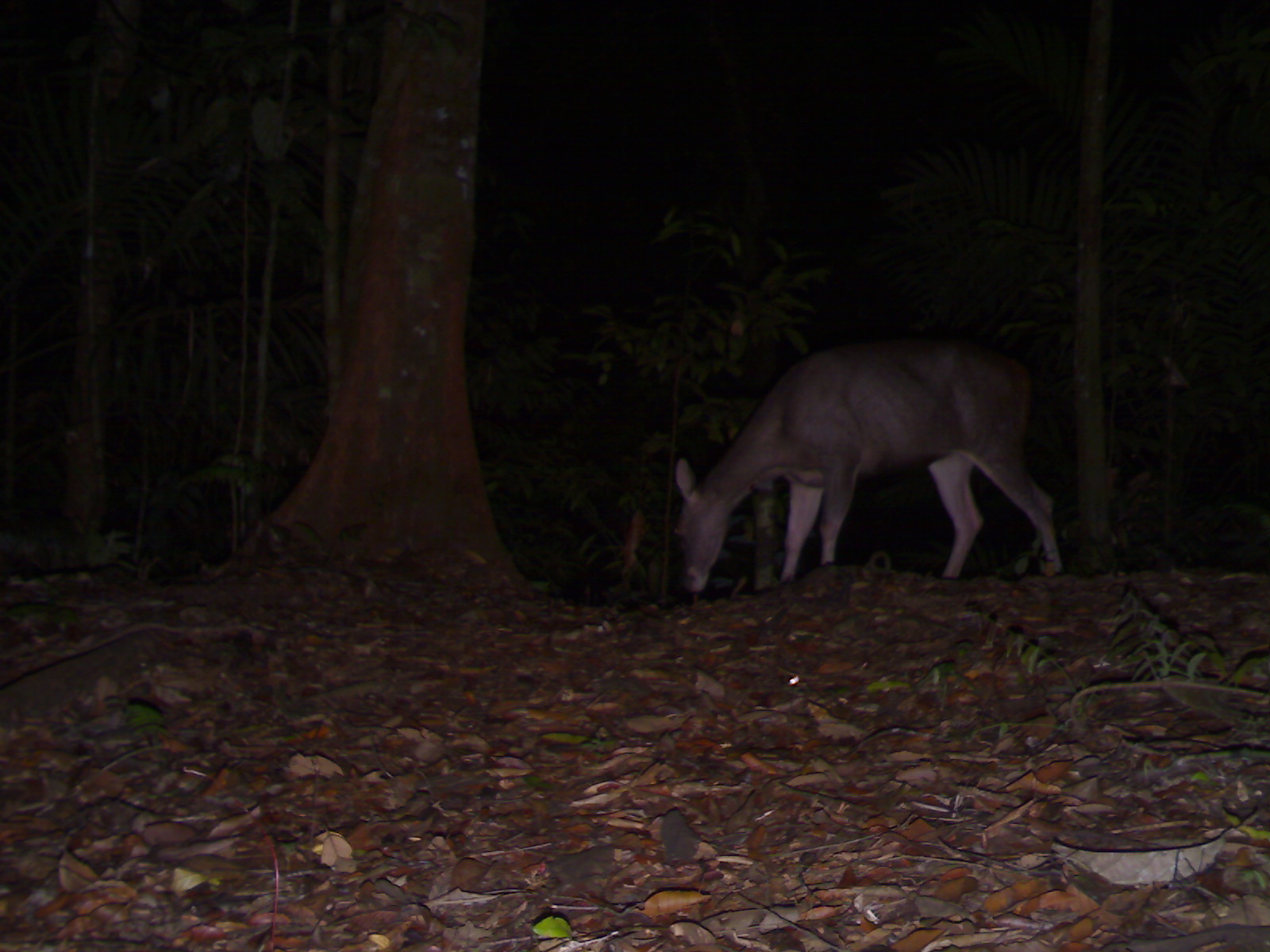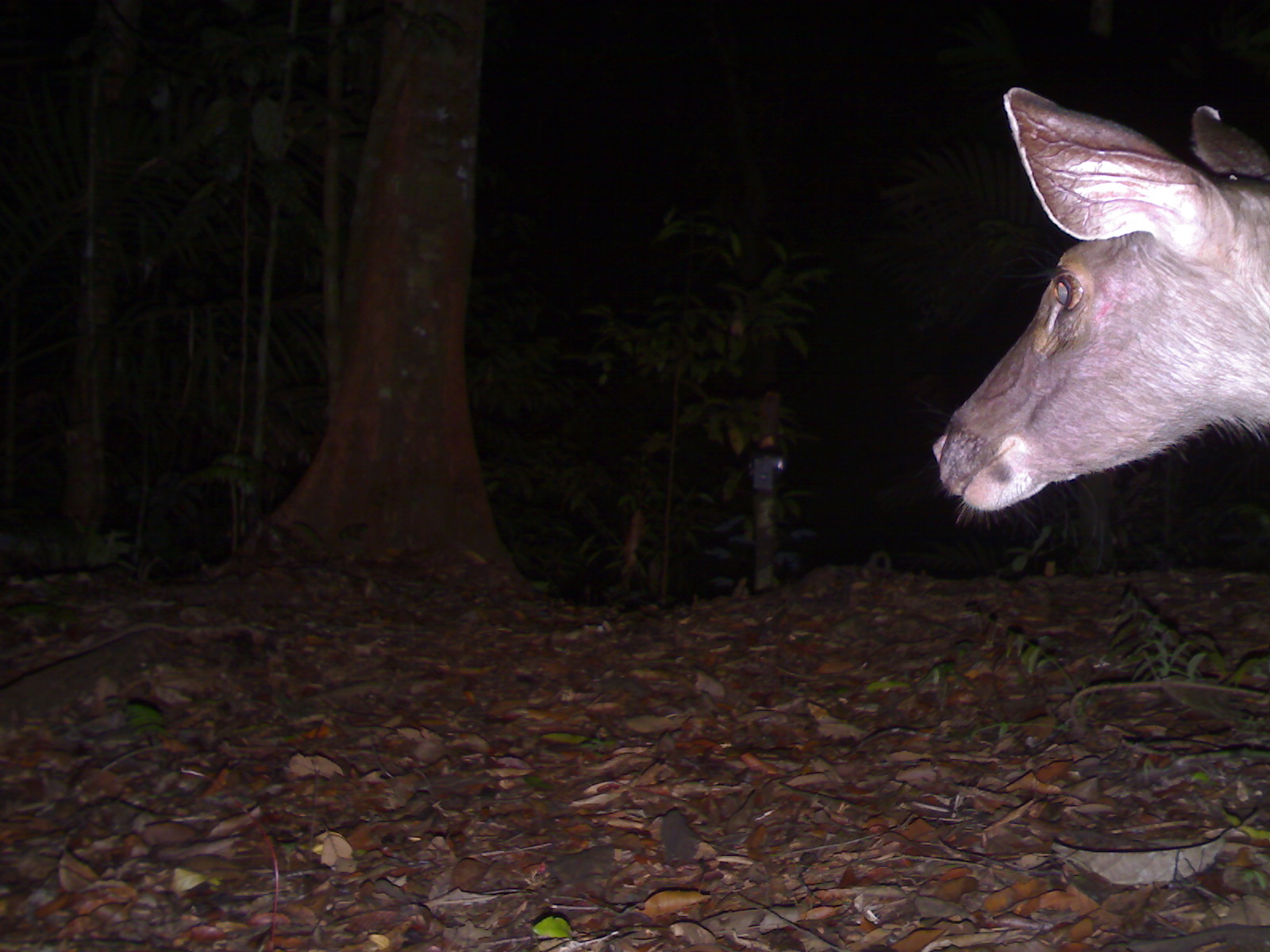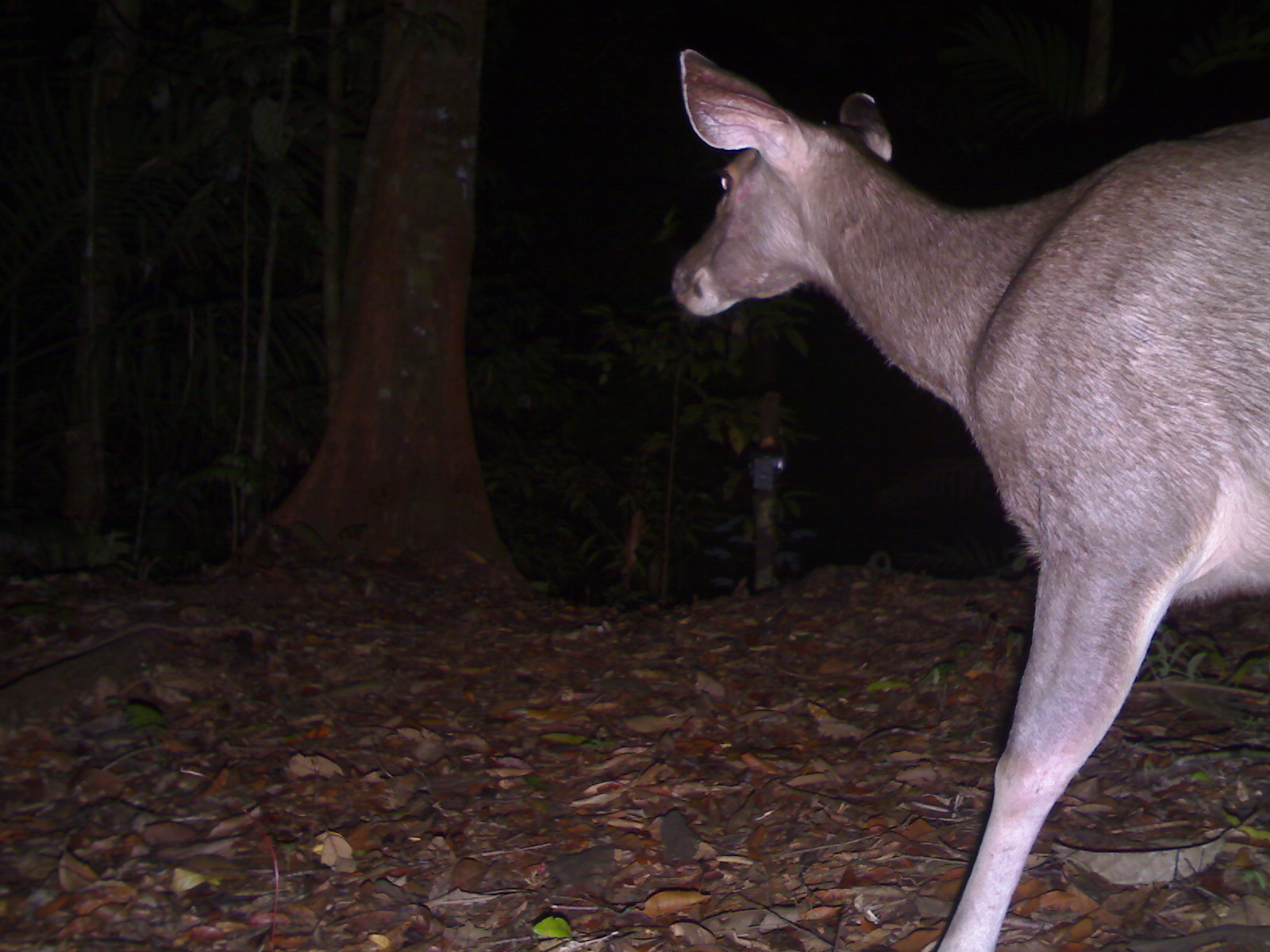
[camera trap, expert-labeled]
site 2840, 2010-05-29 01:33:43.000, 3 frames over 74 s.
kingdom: Animalia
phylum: Chordata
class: Mammalia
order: Artiodactyla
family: Cervidae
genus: Rusa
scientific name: Rusa unicolor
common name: sambar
Rusa unicolor (sambar), count 1.